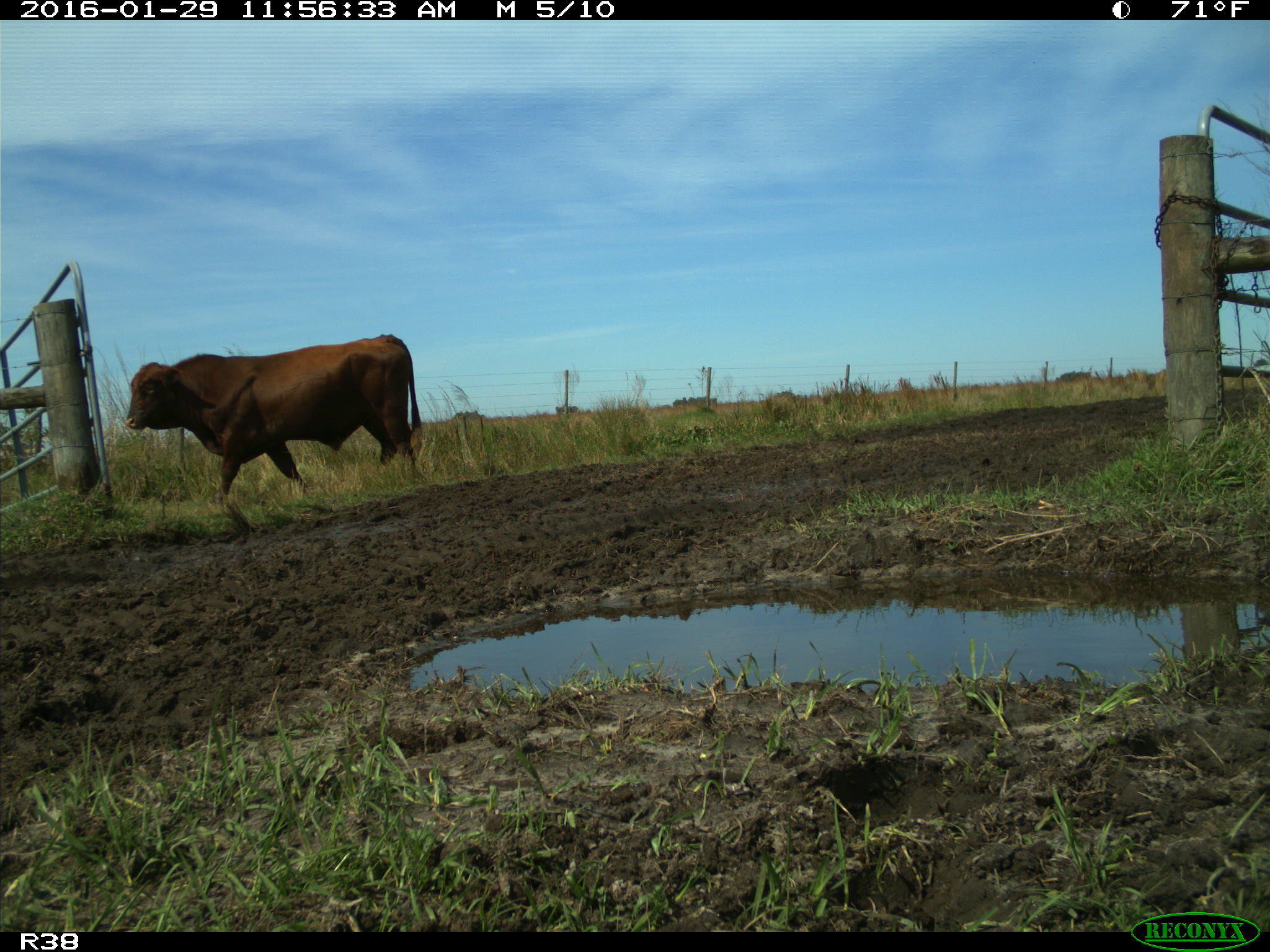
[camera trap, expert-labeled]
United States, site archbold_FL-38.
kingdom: Animalia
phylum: Chordata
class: Mammalia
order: Artiodactyla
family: Bovidae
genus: Bos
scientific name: Bos taurus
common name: domestic cow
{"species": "Bos taurus (domestic cow)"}